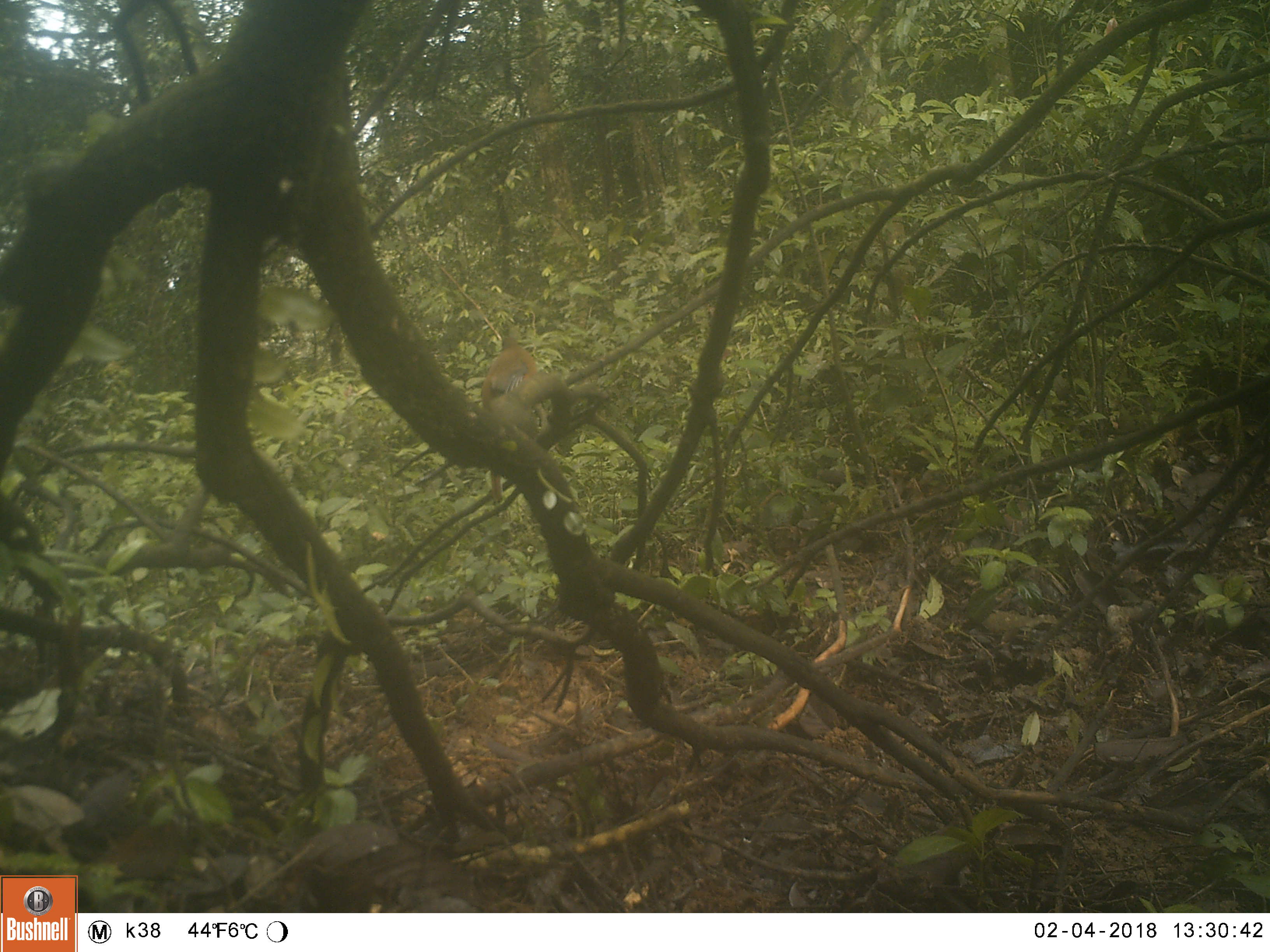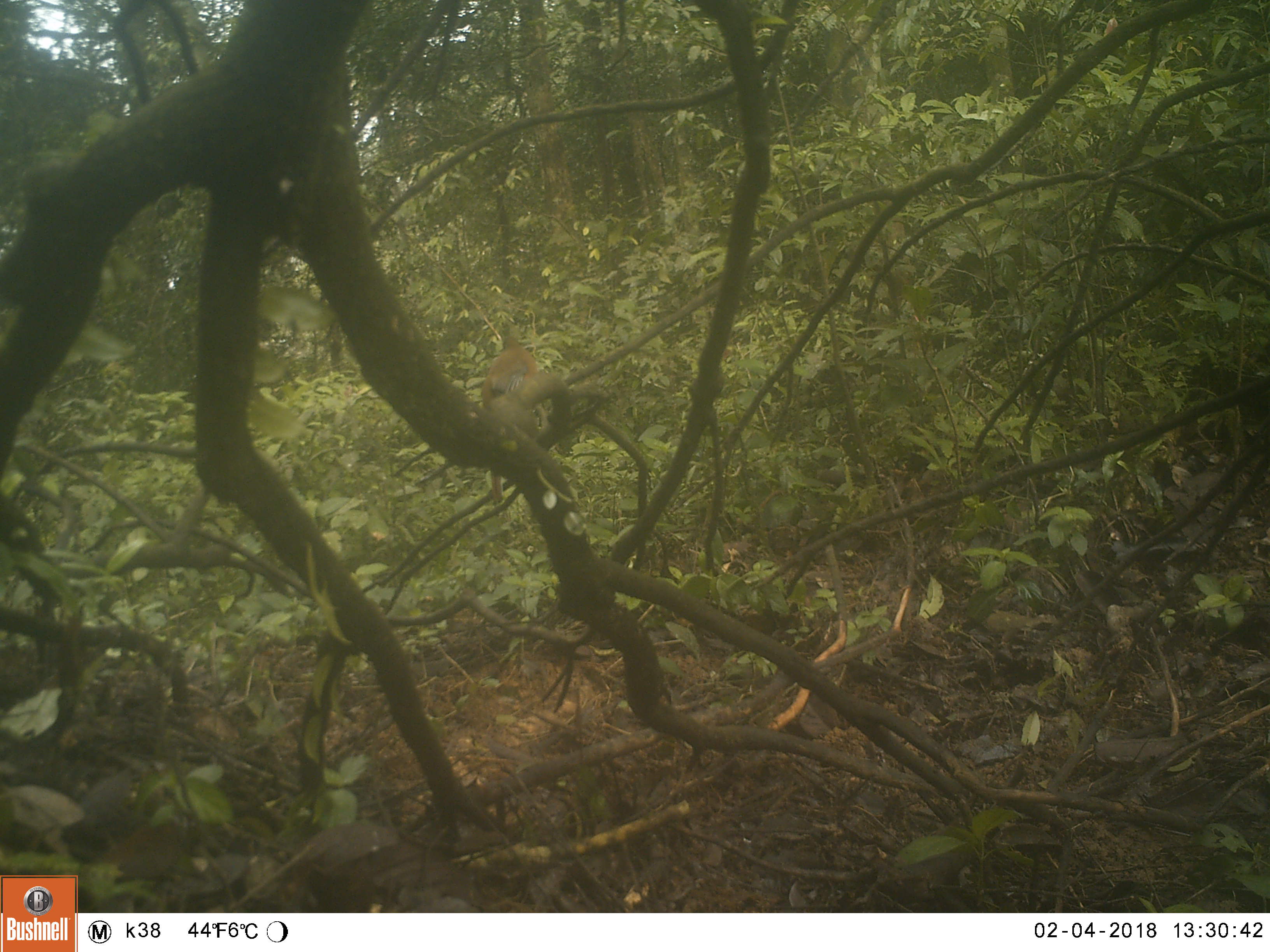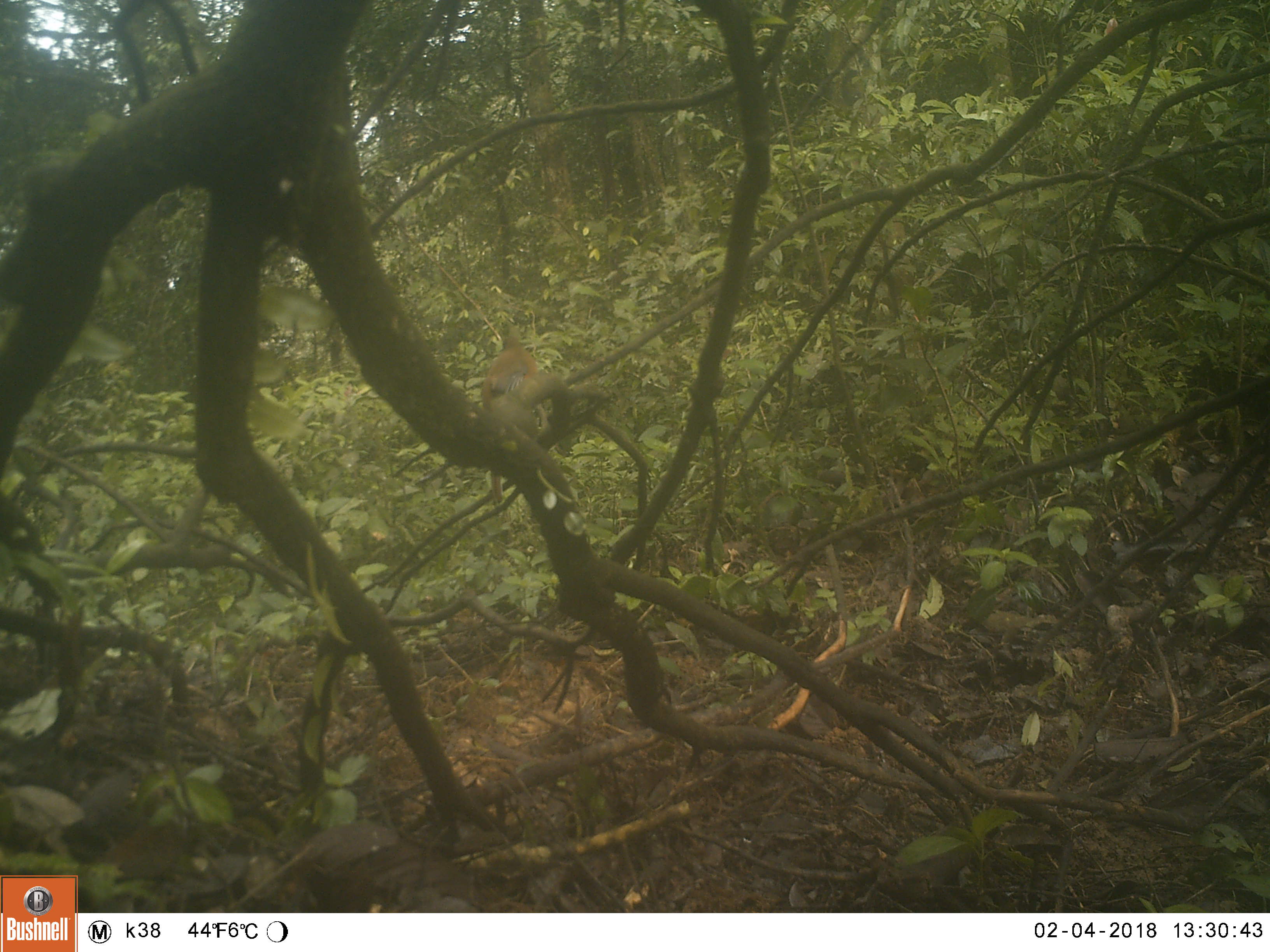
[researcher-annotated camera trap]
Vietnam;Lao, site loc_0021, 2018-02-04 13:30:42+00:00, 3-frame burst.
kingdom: Animalia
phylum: Chordata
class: Aves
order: Passeriformes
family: Turdidae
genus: Geokichla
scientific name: Geokichla citrina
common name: orange-headed thrush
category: orange headed thrush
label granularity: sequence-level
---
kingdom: Animalia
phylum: Chordata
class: Aves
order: Passeriformes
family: Turdidae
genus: Zoothera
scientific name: Zoothera dauma dauma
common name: scaly thrush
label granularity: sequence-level